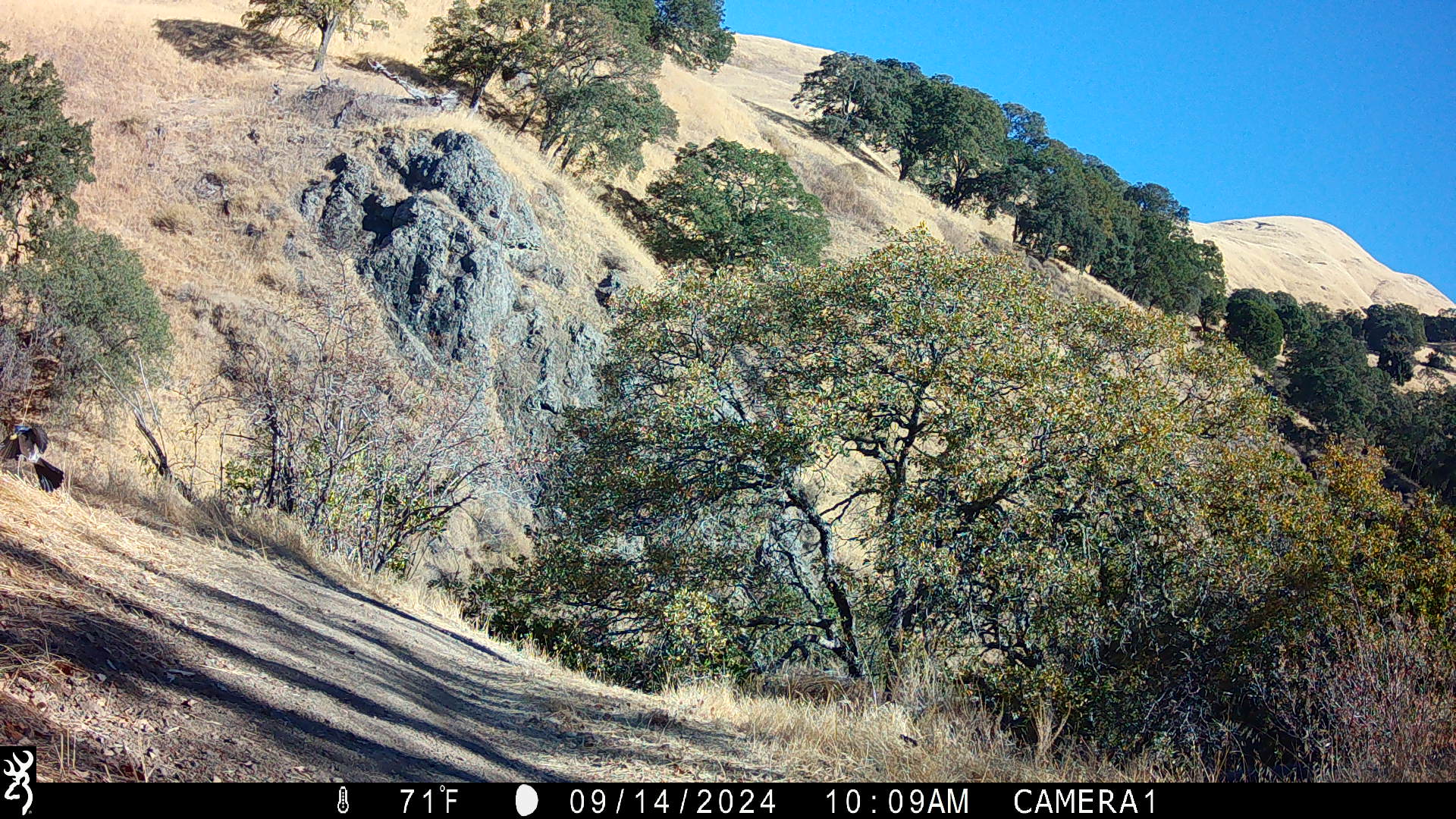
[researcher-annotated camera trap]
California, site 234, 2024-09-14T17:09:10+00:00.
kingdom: Animalia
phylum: Chordata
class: Aves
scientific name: Aves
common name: bird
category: unknown bird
Unknown bird (bird) (Aves).